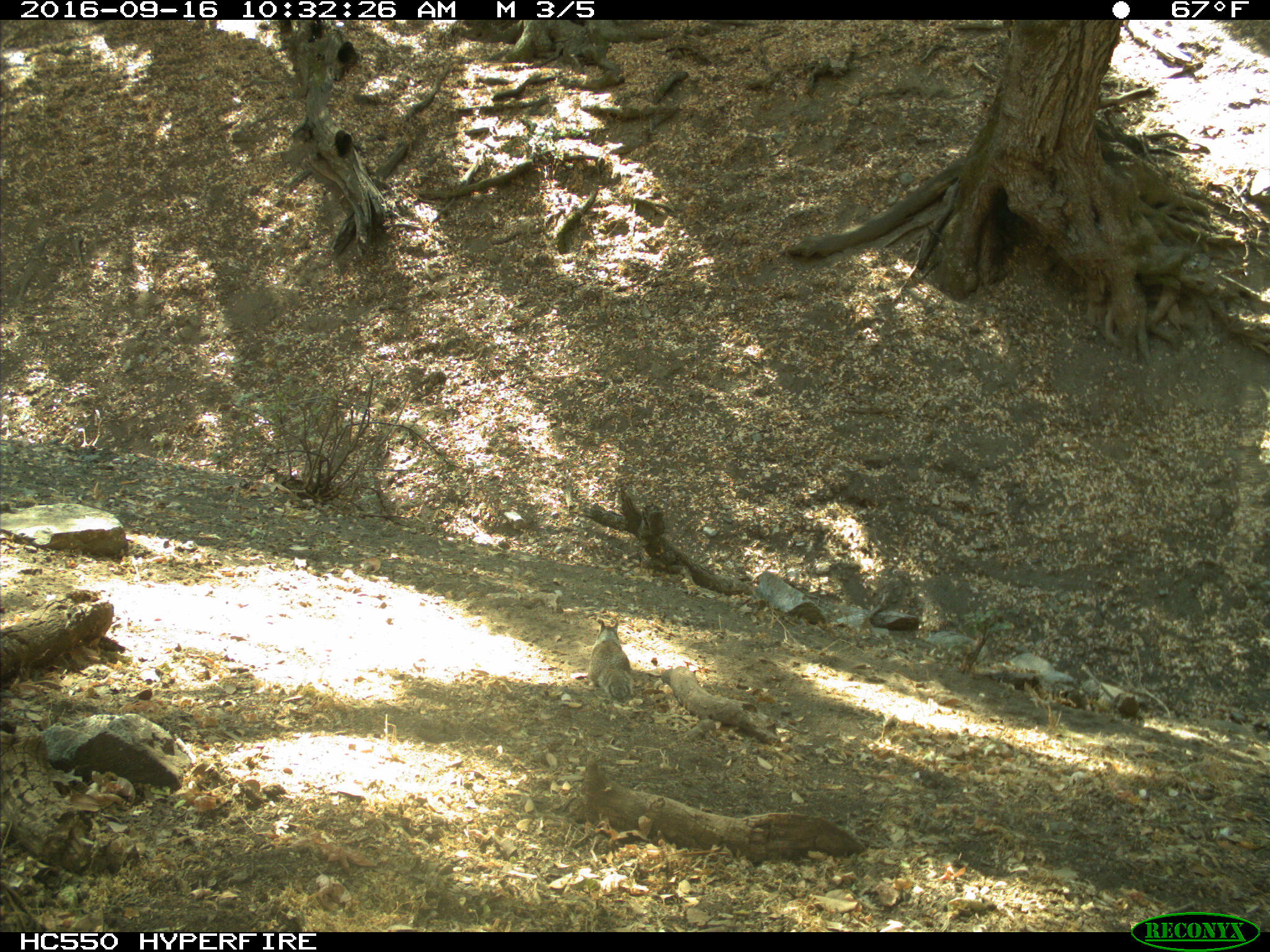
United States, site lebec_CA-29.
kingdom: Animalia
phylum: Chordata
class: Mammalia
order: Rodentia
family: Sciuridae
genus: Otospermophilus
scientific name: Otospermophilus beecheyi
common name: california ground squirrel